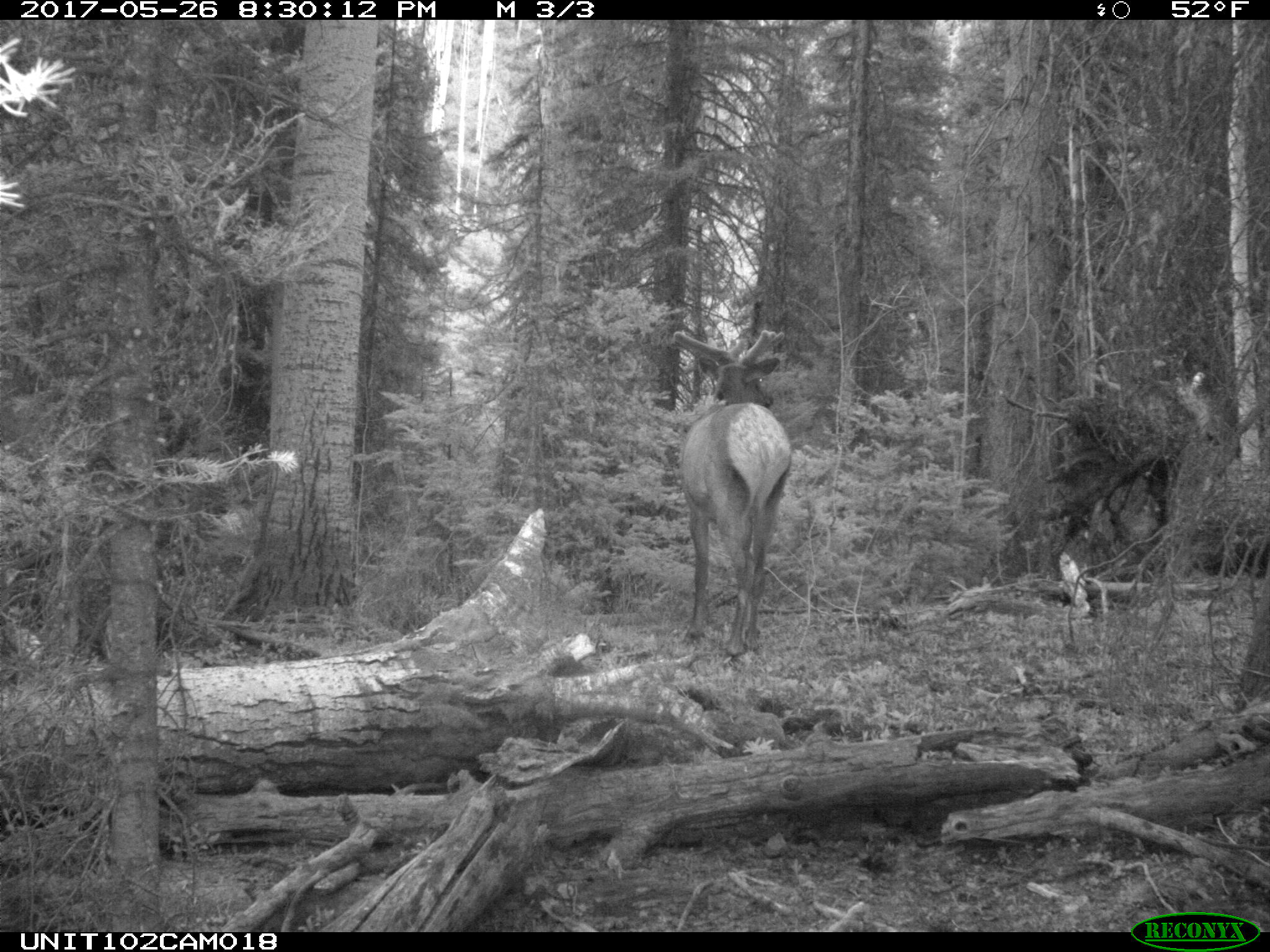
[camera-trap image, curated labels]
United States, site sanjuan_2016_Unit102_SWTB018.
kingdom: Animalia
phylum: Chordata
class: Mammalia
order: Artiodactyla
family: Cervidae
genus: Cervus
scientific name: Cervus elaphus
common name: red deer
Cervus elaphus (red deer).